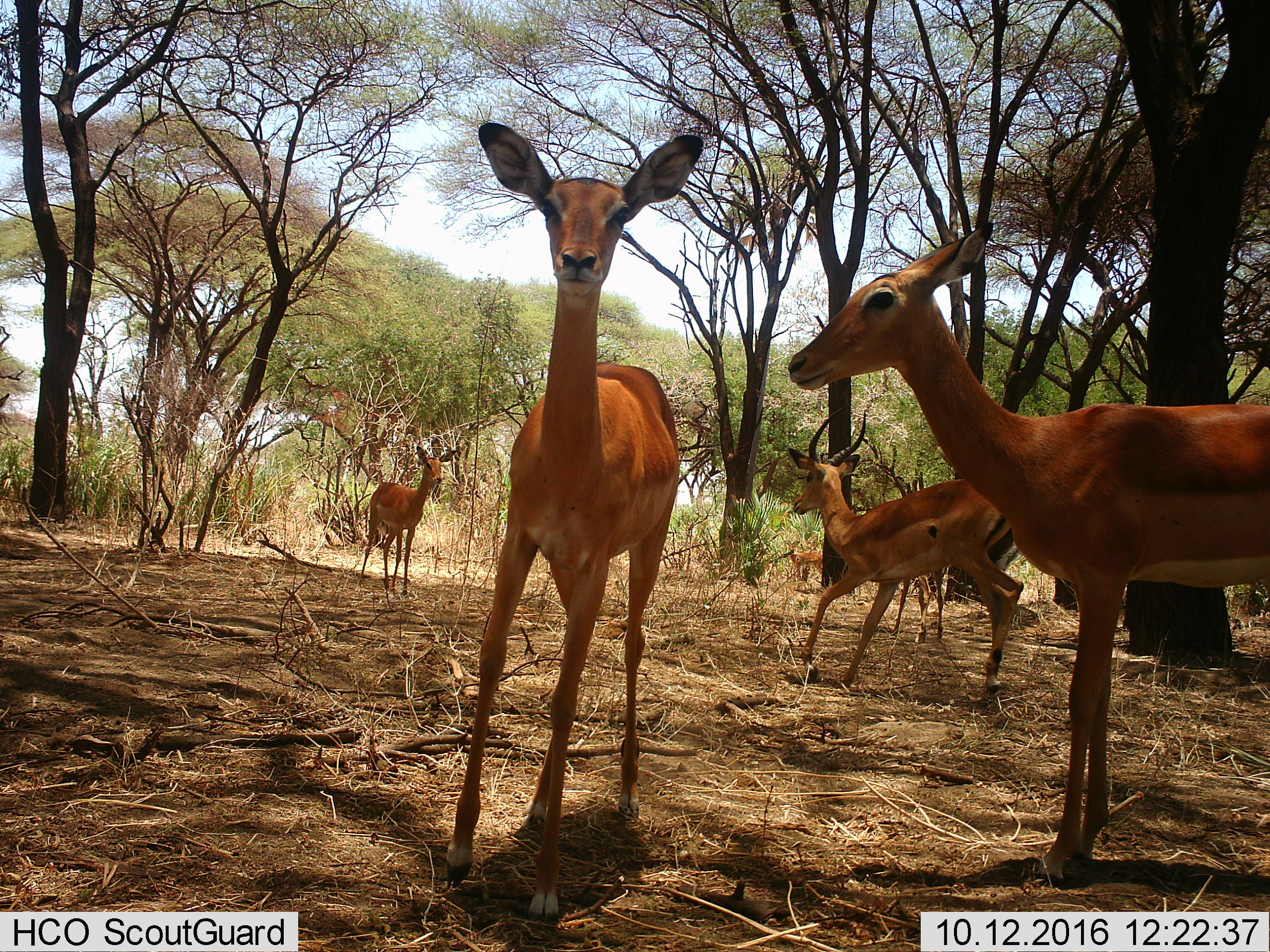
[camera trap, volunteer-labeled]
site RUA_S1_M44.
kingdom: Animalia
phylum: Chordata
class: Mammalia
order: Artiodactyla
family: Bovidae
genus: Aepyceros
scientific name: Aepyceros melampus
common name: impala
Impala (Aepyceros melampus), count 6. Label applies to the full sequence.